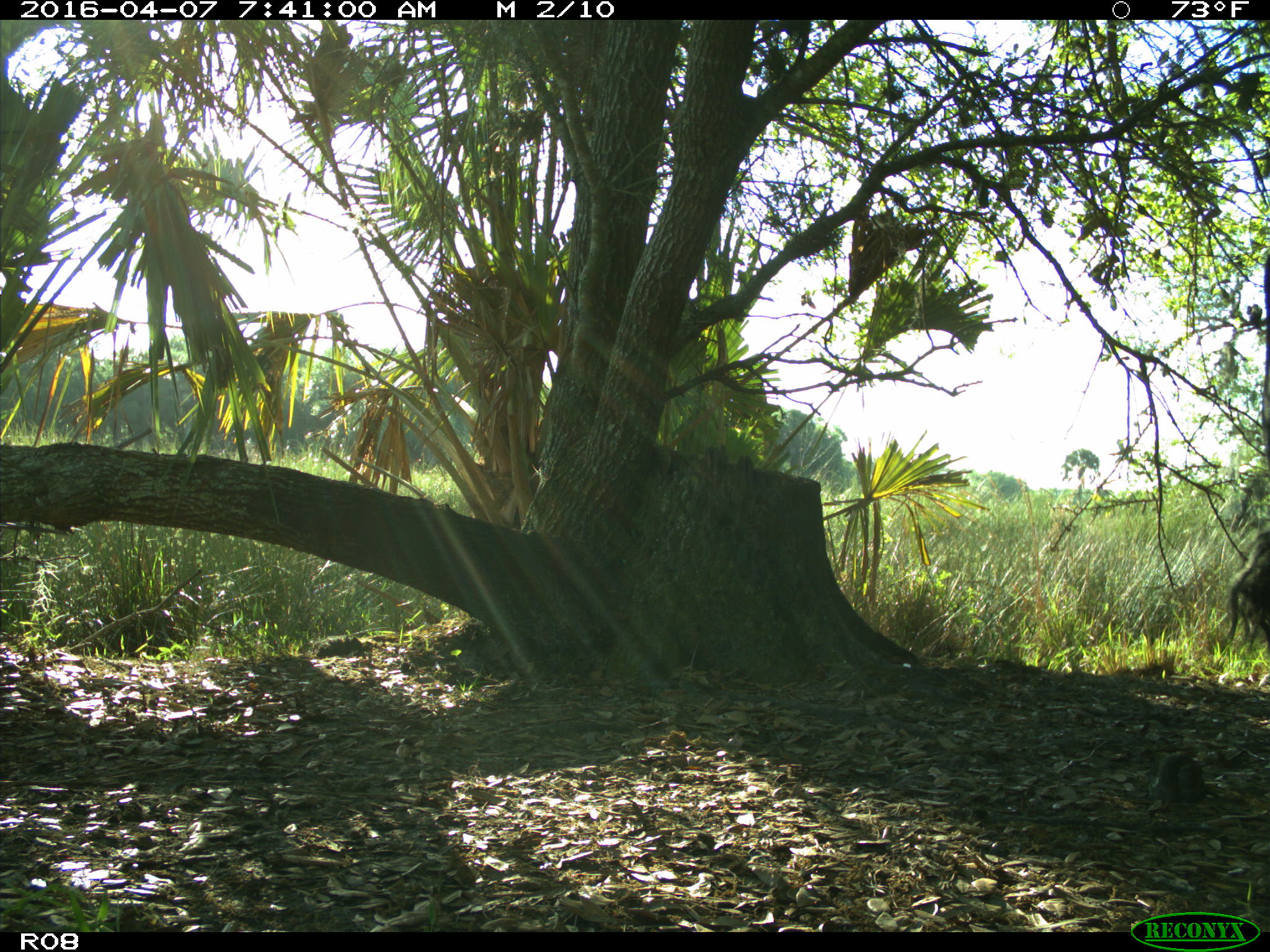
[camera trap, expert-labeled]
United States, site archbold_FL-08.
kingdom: Animalia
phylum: Chordata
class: Mammalia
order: Artiodactyla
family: Bovidae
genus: Bos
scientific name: Bos taurus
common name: domestic cow